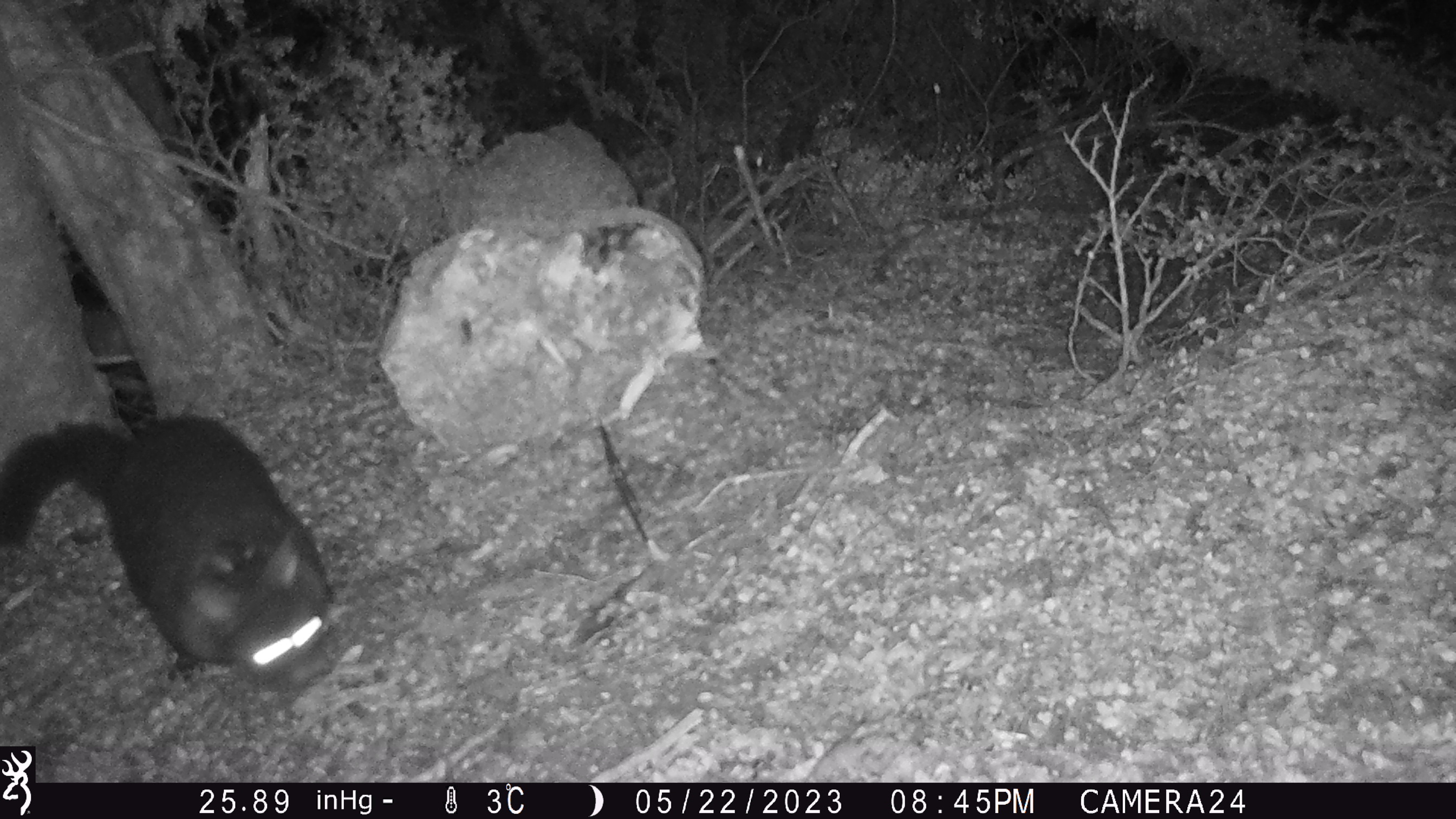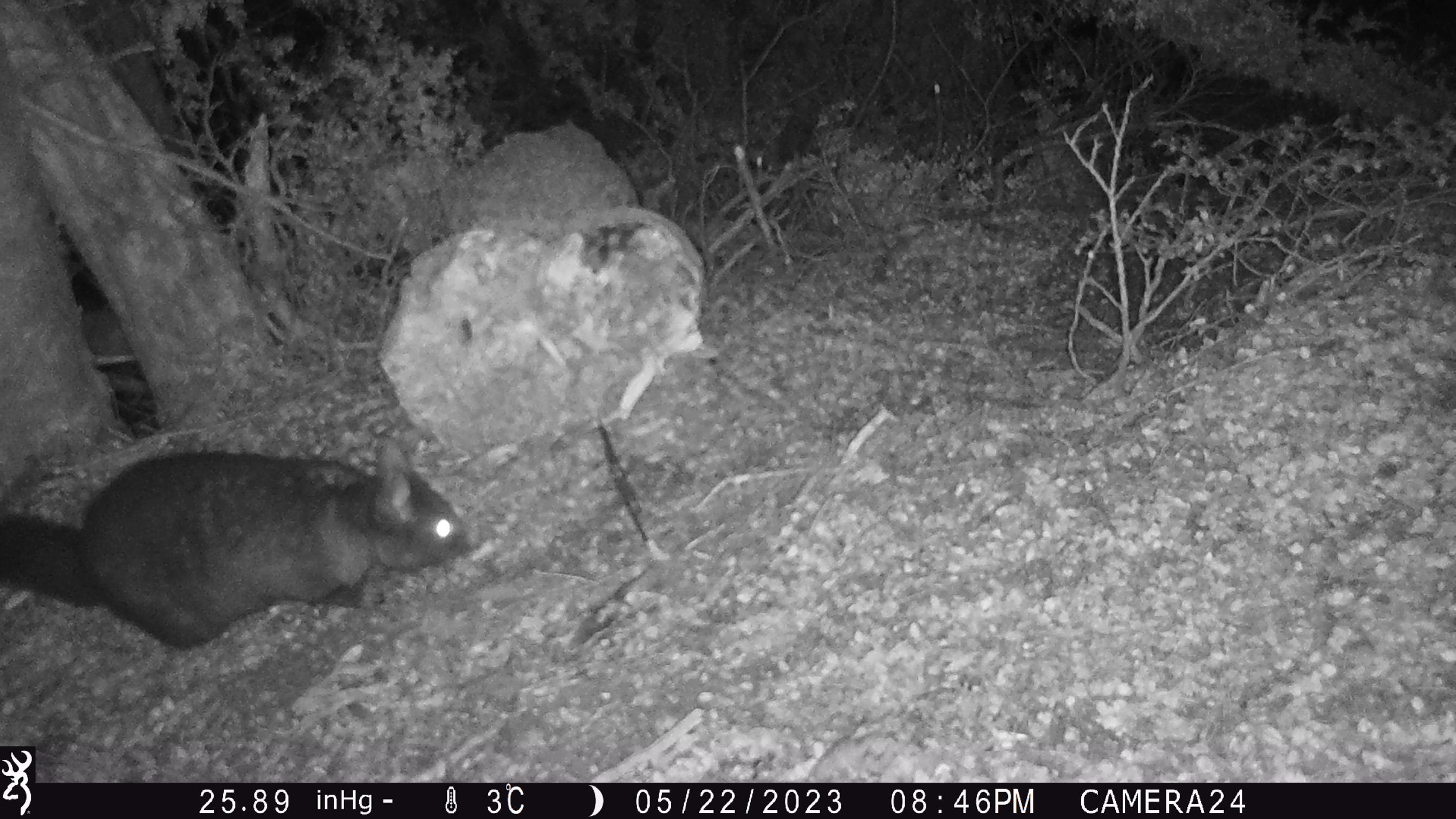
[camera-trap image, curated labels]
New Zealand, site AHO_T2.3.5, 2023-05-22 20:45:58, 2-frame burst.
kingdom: Animalia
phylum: Chordata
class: Mammalia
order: Carnivora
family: Mustelidae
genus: Mustela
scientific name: Mustela erminea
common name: stoat